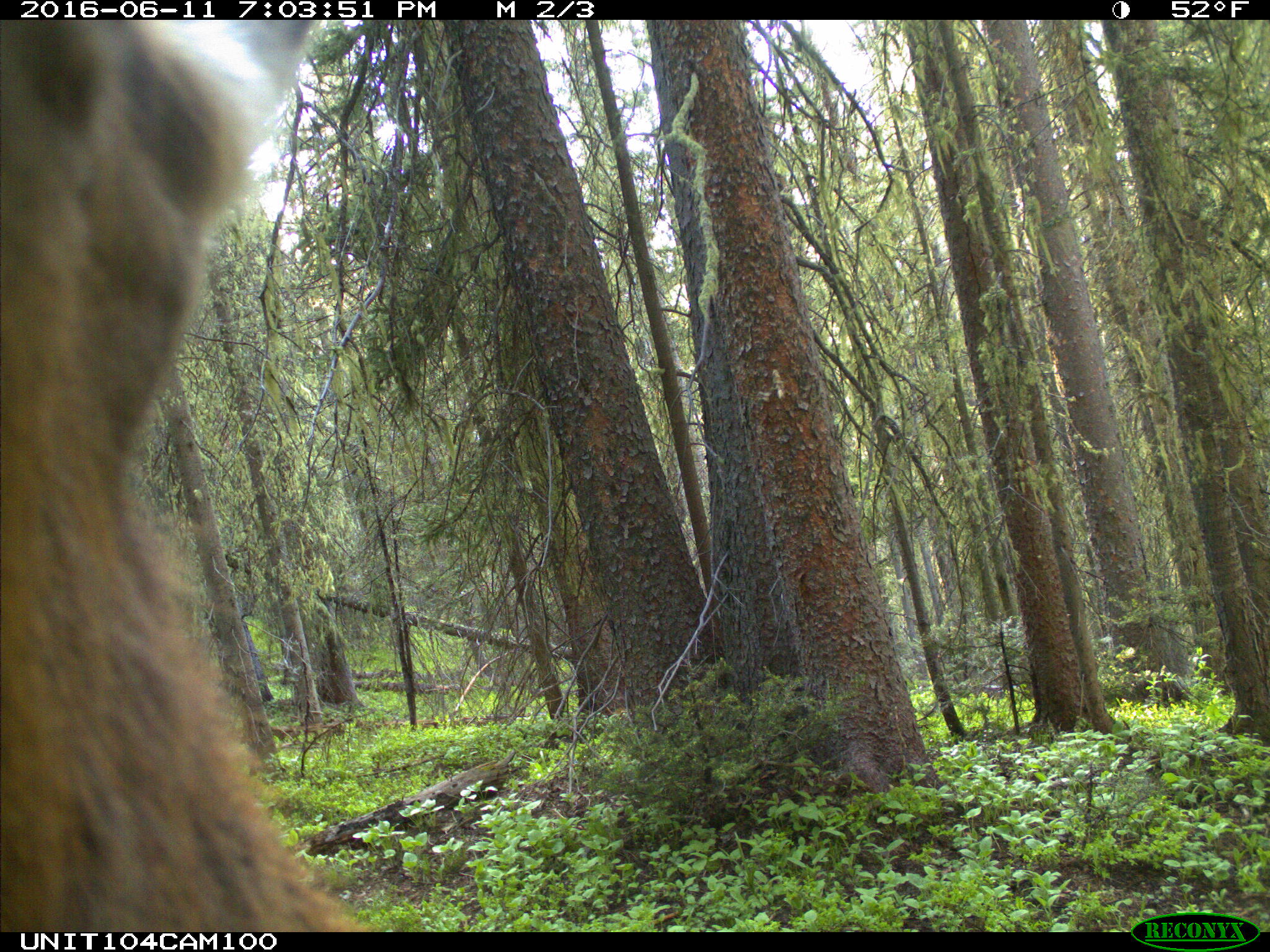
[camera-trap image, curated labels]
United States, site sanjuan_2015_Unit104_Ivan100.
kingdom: Animalia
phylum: Chordata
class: Mammalia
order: Artiodactyla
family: Cervidae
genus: Cervus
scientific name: Cervus elaphus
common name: red deer